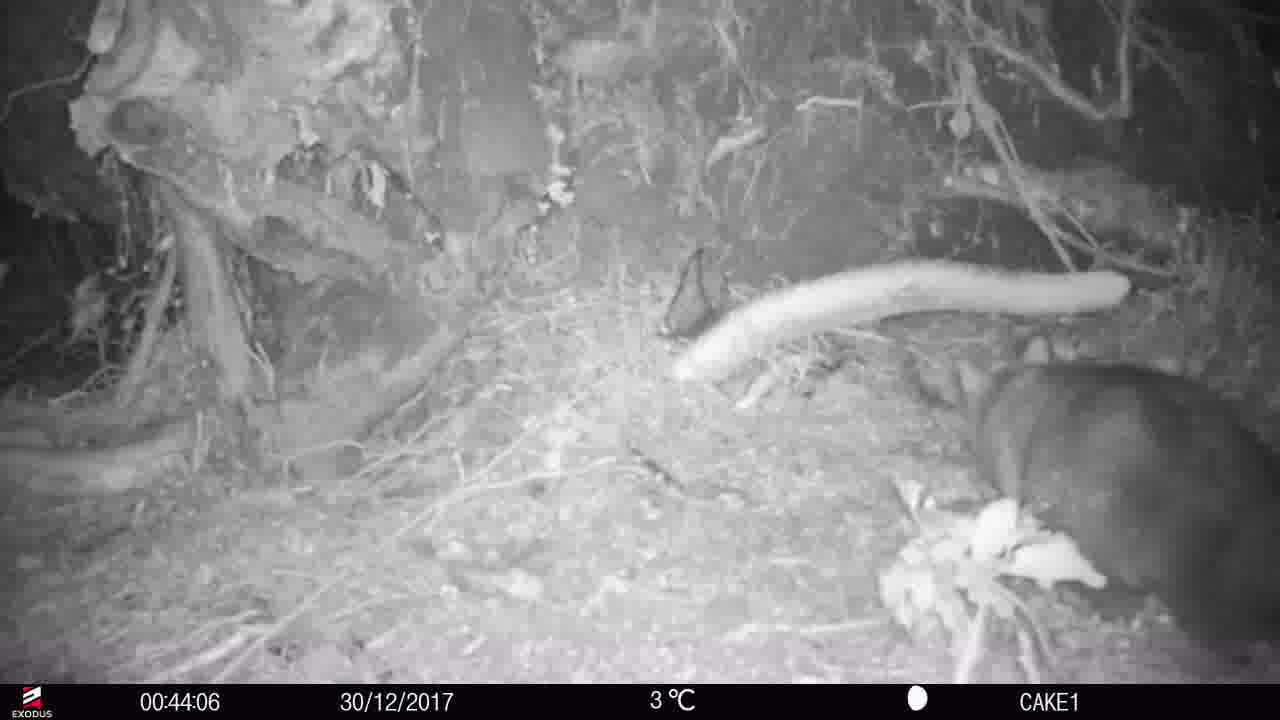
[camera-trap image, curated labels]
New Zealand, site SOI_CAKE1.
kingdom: Animalia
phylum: Chordata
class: Mammalia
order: Diprotodontia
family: Phalangeridae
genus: Trichosurus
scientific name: Trichosurus vulpecula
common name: common brushtail possum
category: possum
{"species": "possum (common brushtail possum) (Trichosurus vulpecula)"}